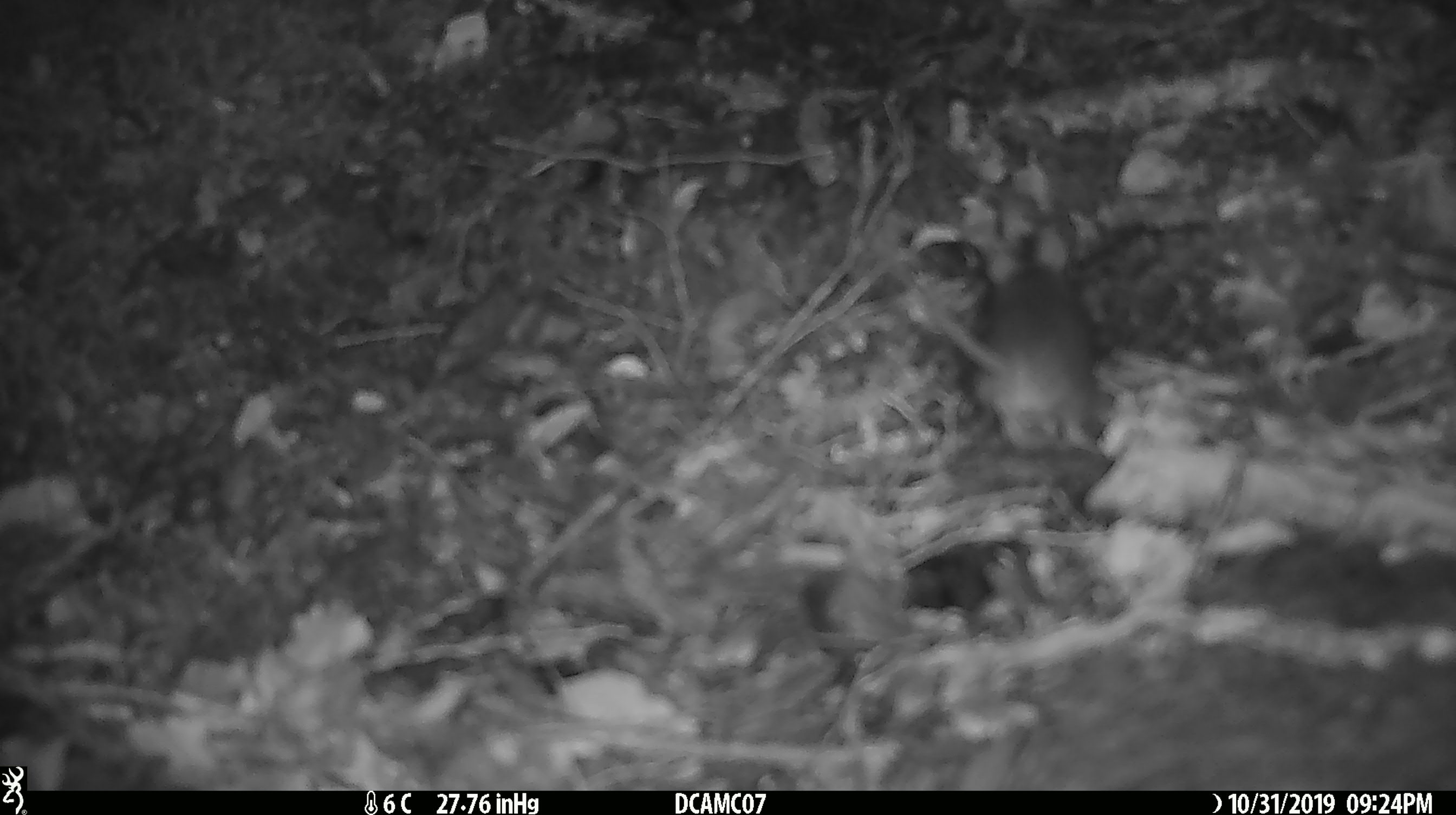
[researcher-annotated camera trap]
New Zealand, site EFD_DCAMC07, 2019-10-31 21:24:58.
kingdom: Animalia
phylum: Chordata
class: Mammalia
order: Rodentia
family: Muridae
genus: Mus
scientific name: Mus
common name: mouse